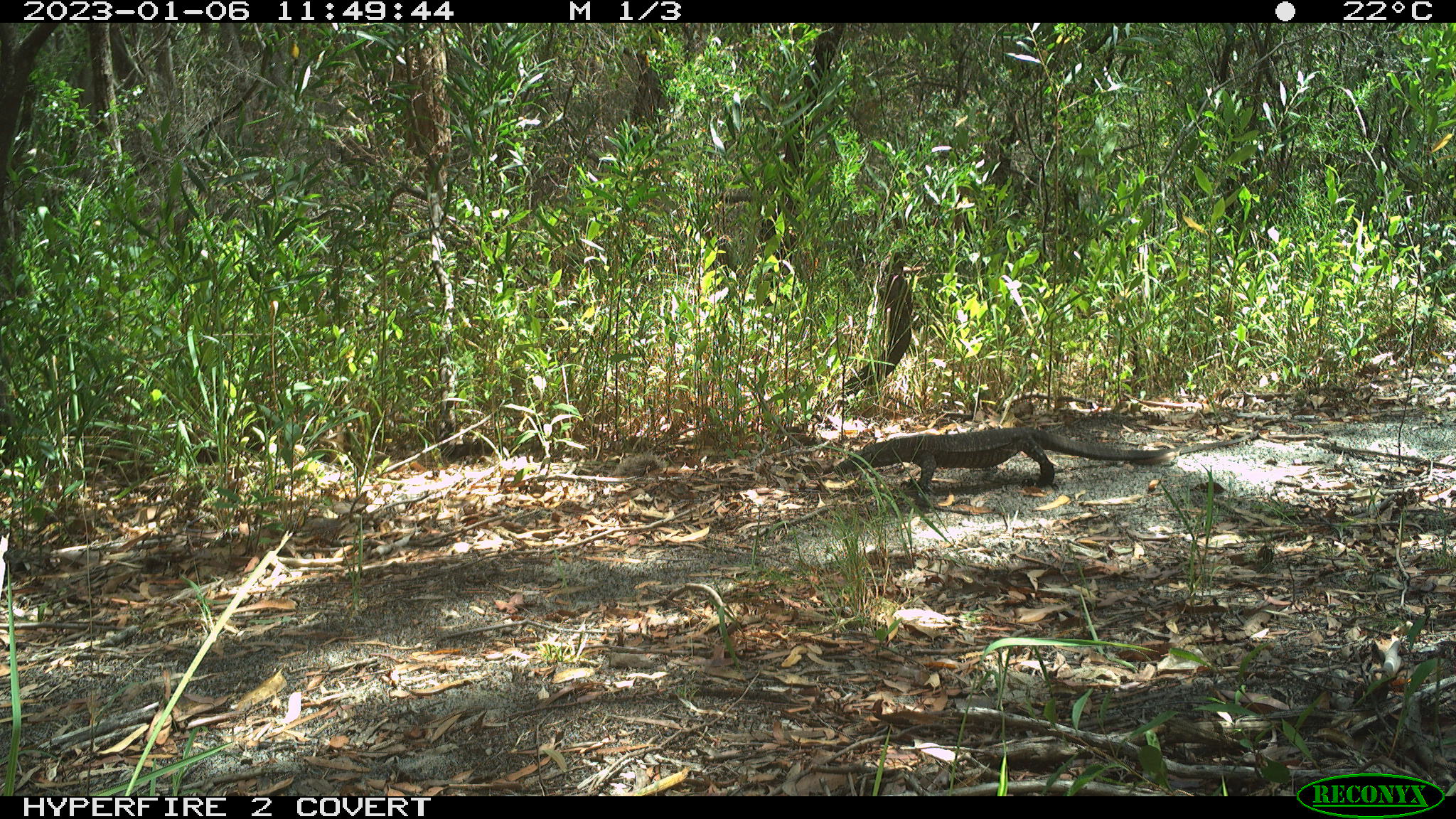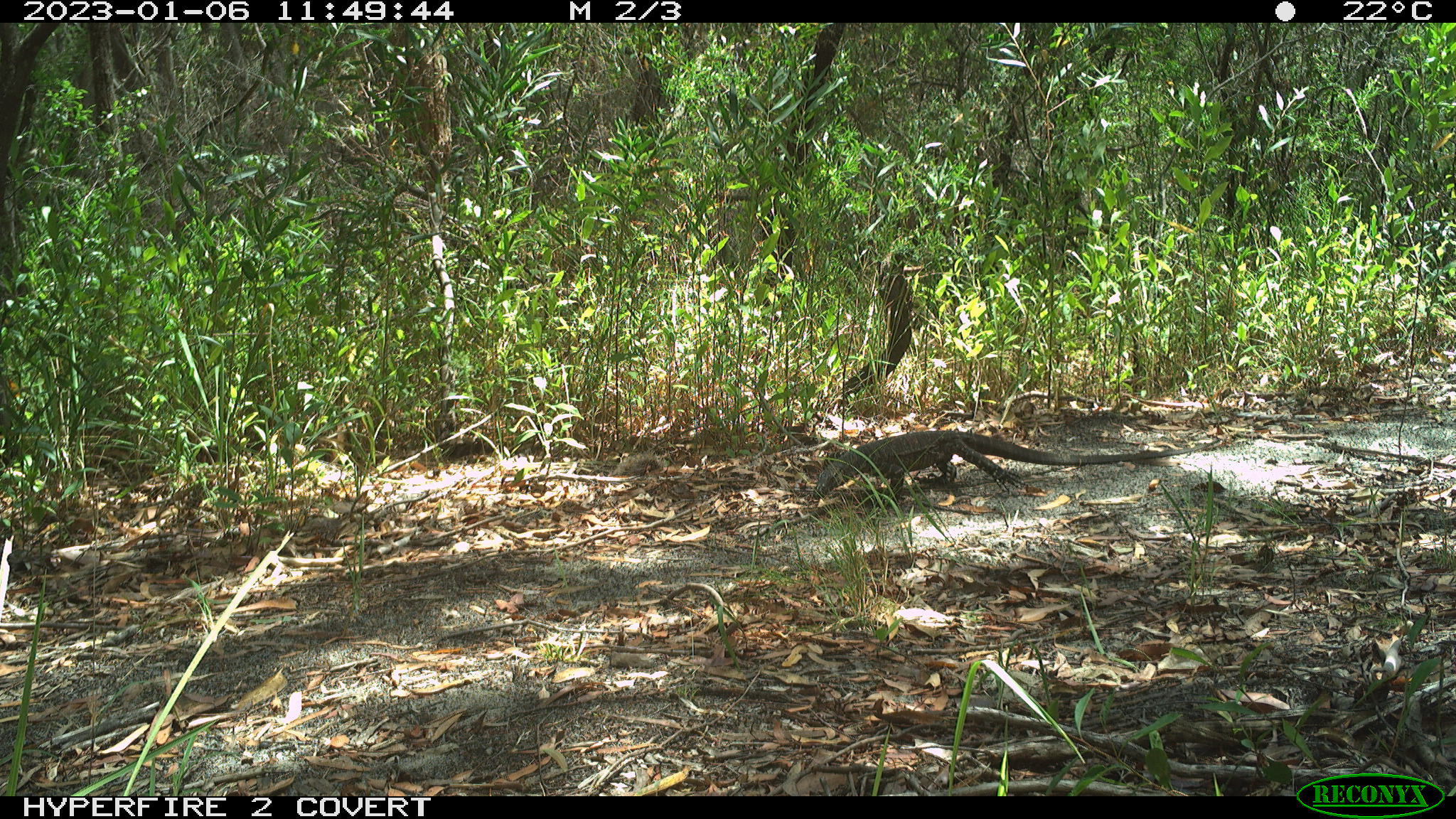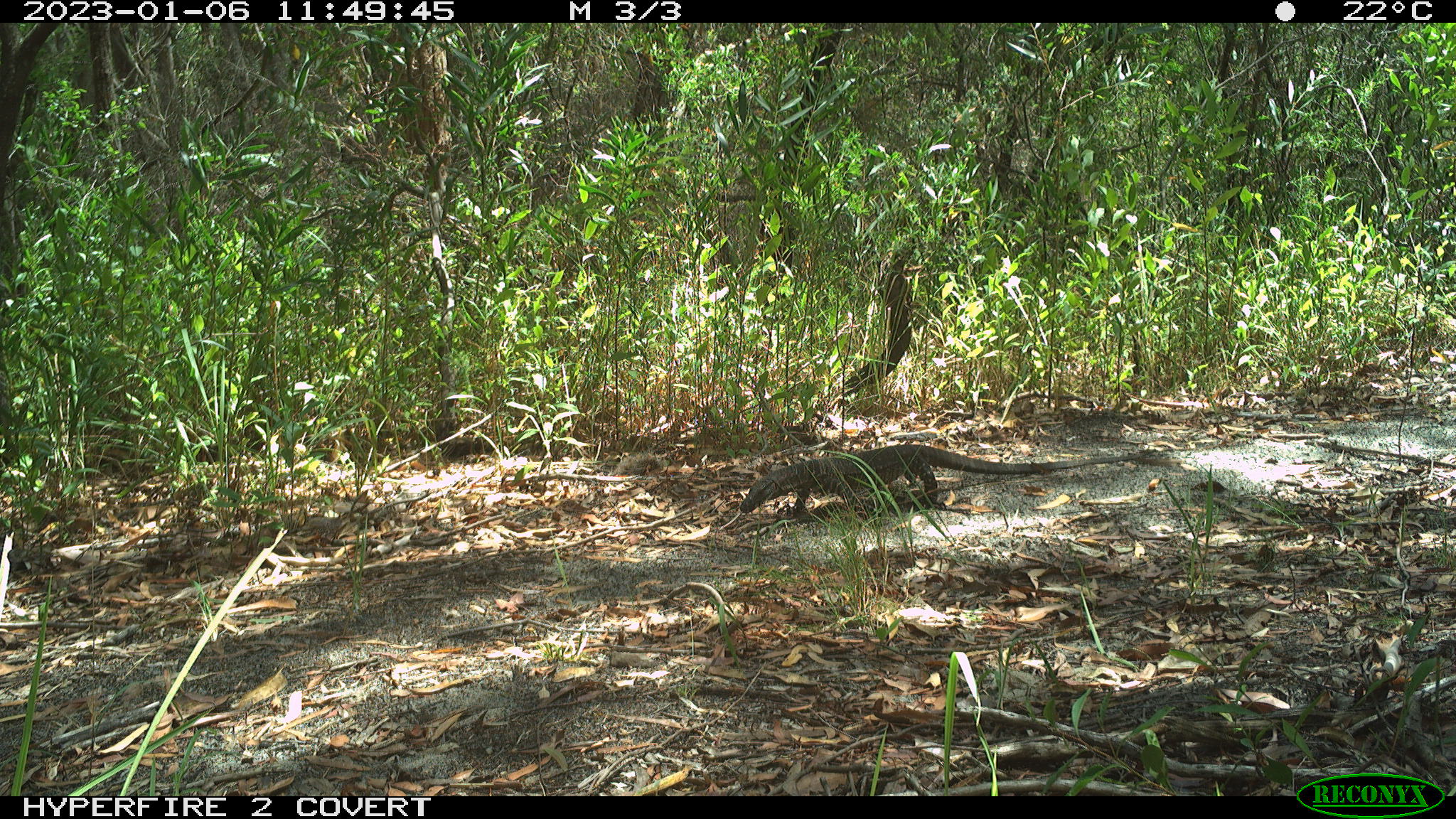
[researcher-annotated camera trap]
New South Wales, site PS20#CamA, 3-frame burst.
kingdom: Animalia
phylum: Chordata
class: Reptilia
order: Squamata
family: Varanidae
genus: Varanus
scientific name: Varanus varius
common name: lace monitor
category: goanna